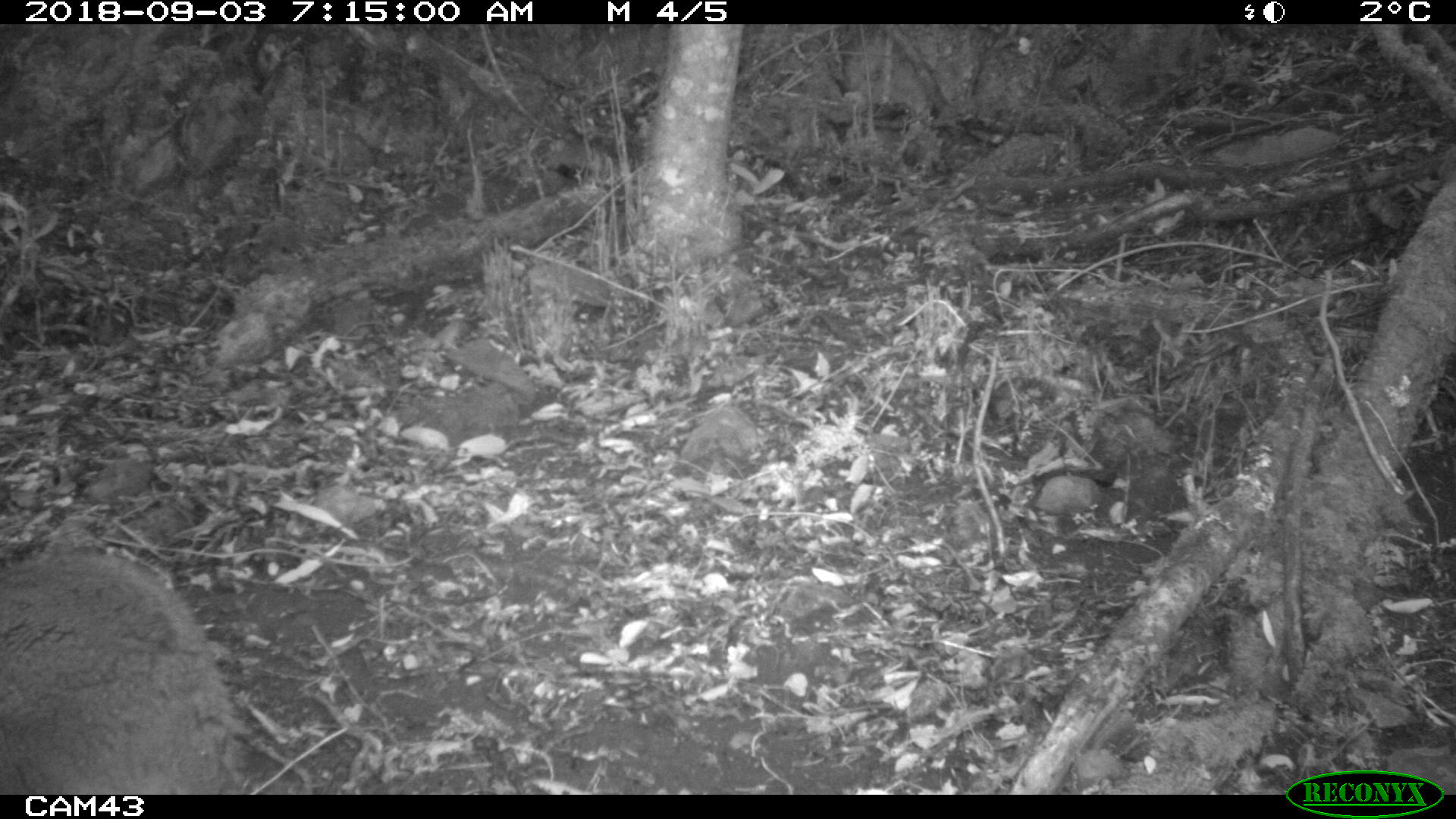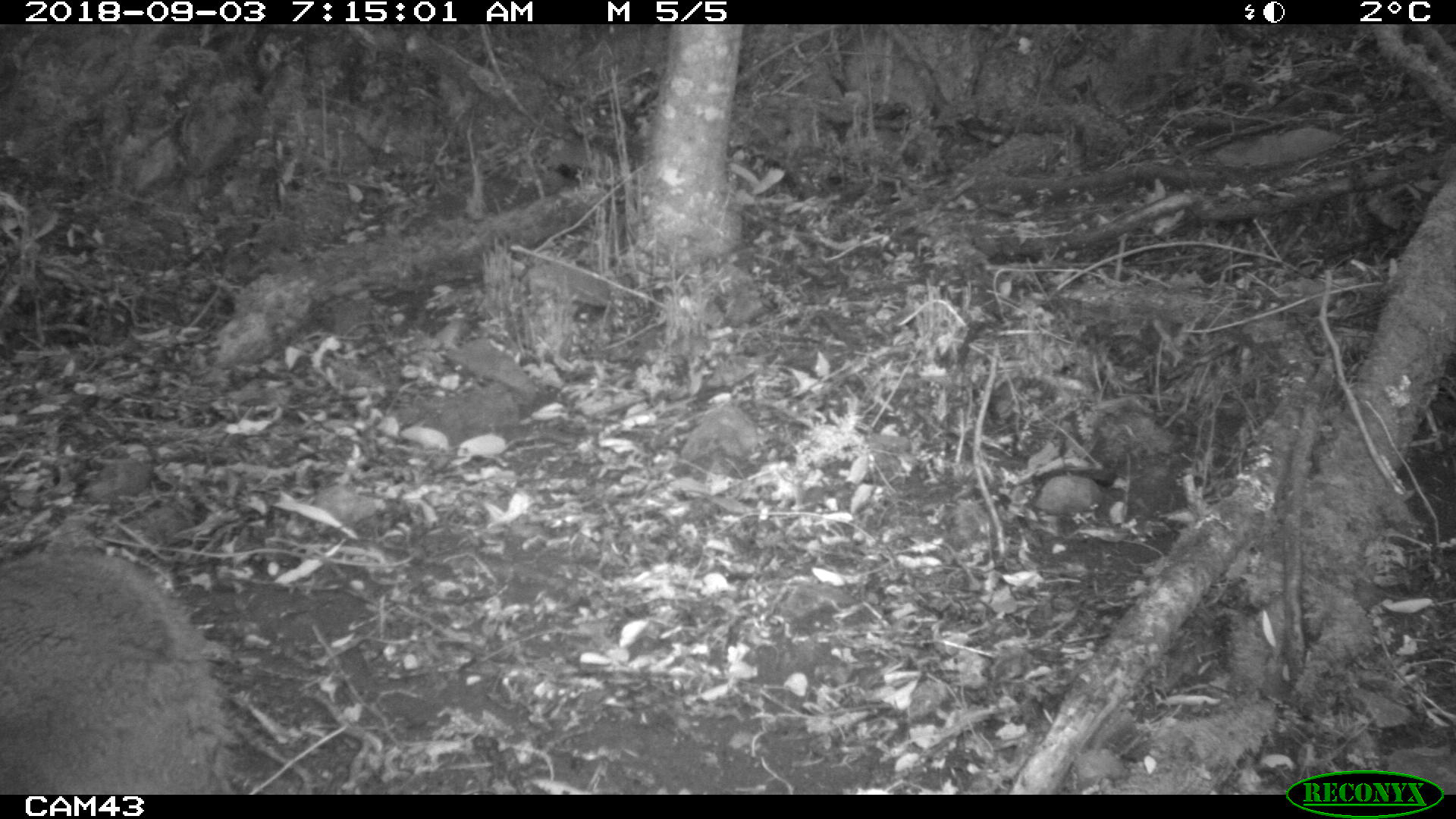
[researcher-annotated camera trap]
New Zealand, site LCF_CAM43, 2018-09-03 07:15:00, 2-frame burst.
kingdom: Animalia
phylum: Chordata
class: Mammalia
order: Diprotodontia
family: Macropodidae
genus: Notamacropus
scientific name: Notamacropus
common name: wallaby